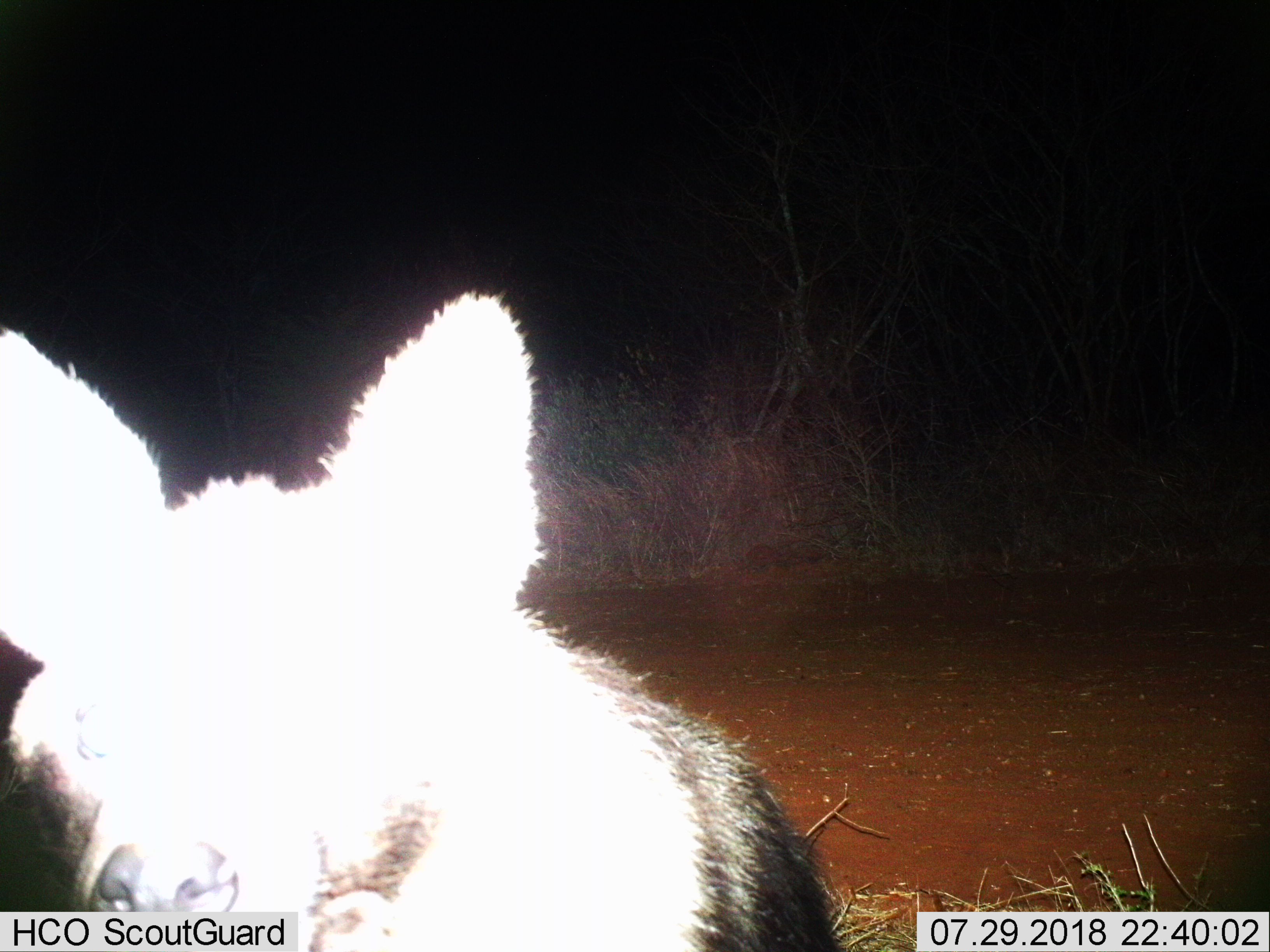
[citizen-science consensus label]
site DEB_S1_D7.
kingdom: Animalia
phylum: Chordata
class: Mammalia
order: Carnivora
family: Hyaenidae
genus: Parahyaena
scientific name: Parahyaena brunnea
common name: brown hyena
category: hyenabrown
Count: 1.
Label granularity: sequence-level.